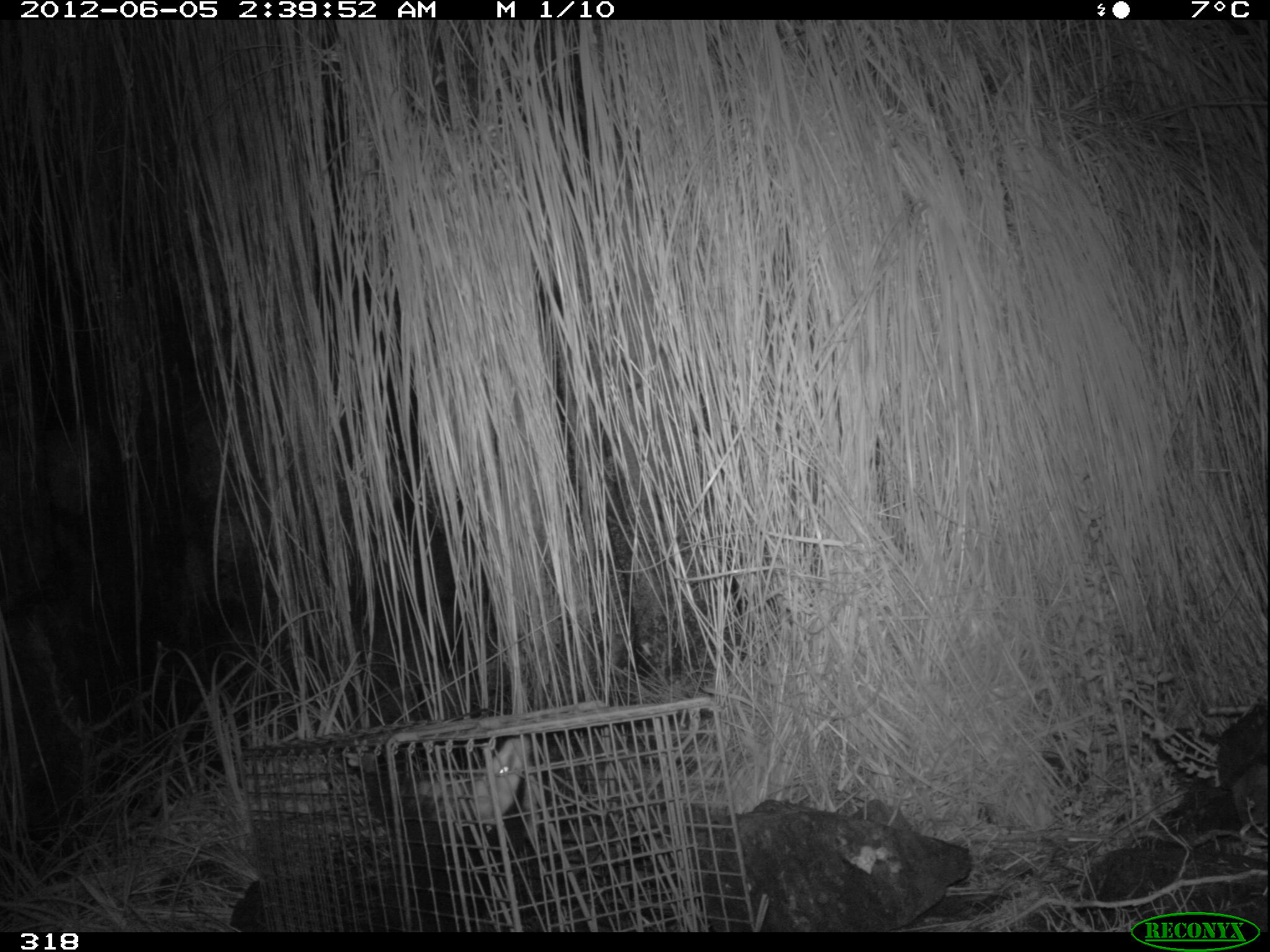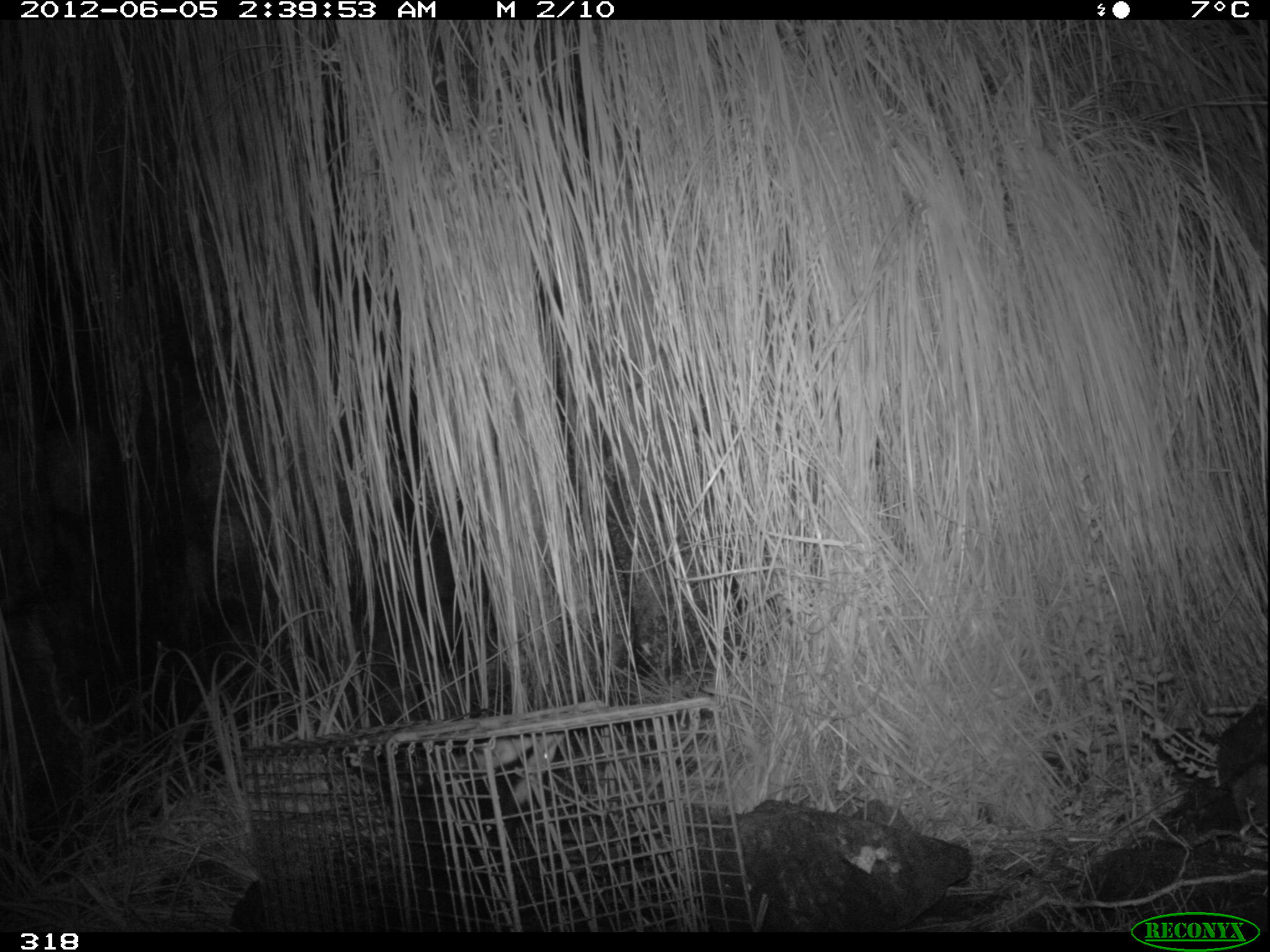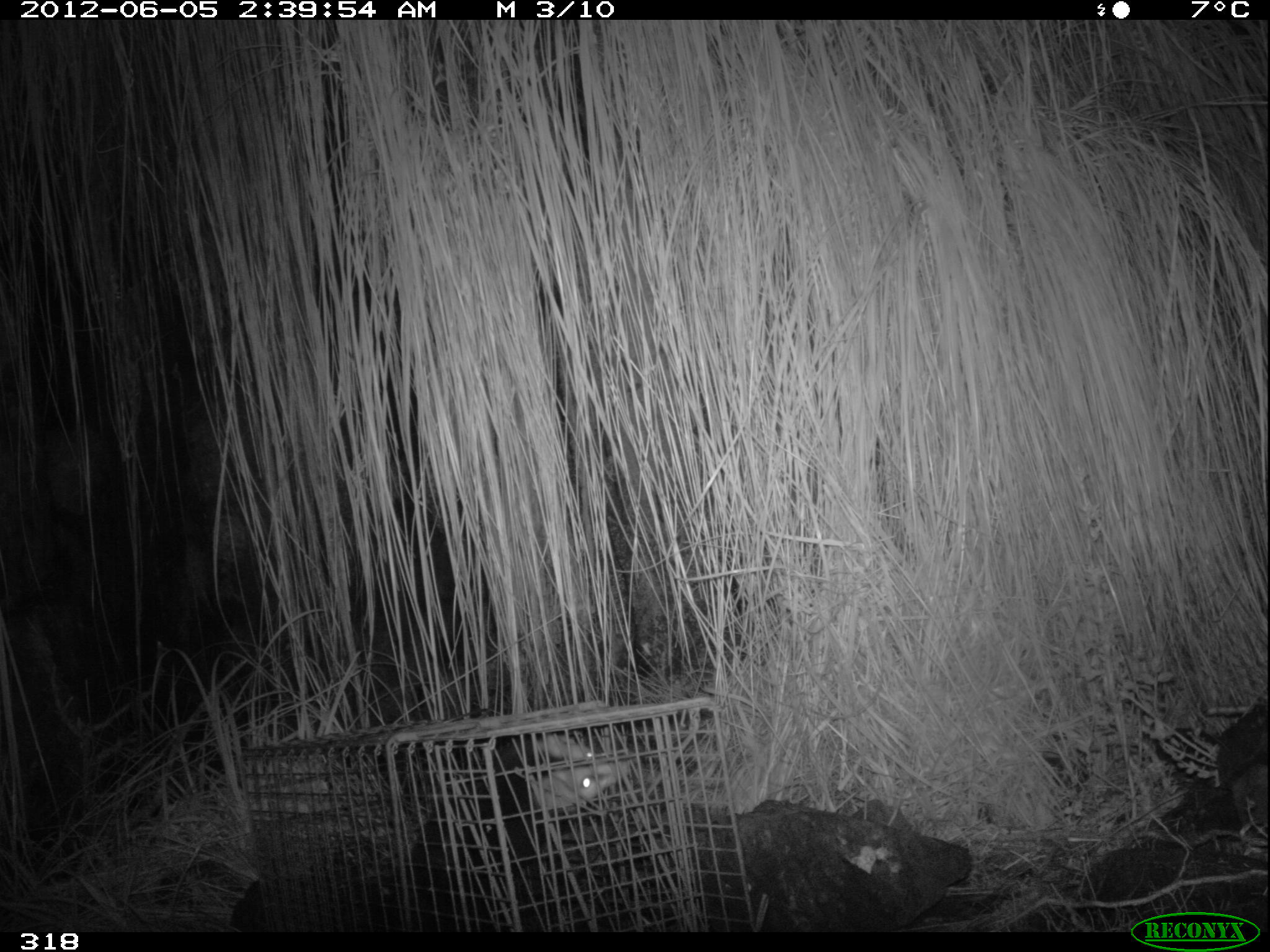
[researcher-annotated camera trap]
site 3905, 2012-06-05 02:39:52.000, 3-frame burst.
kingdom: Animalia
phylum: Chordata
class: Mammalia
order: Didelphimorphia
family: Didelphidae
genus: Didelphis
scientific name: Didelphis pernigra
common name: andean white-eared opossum